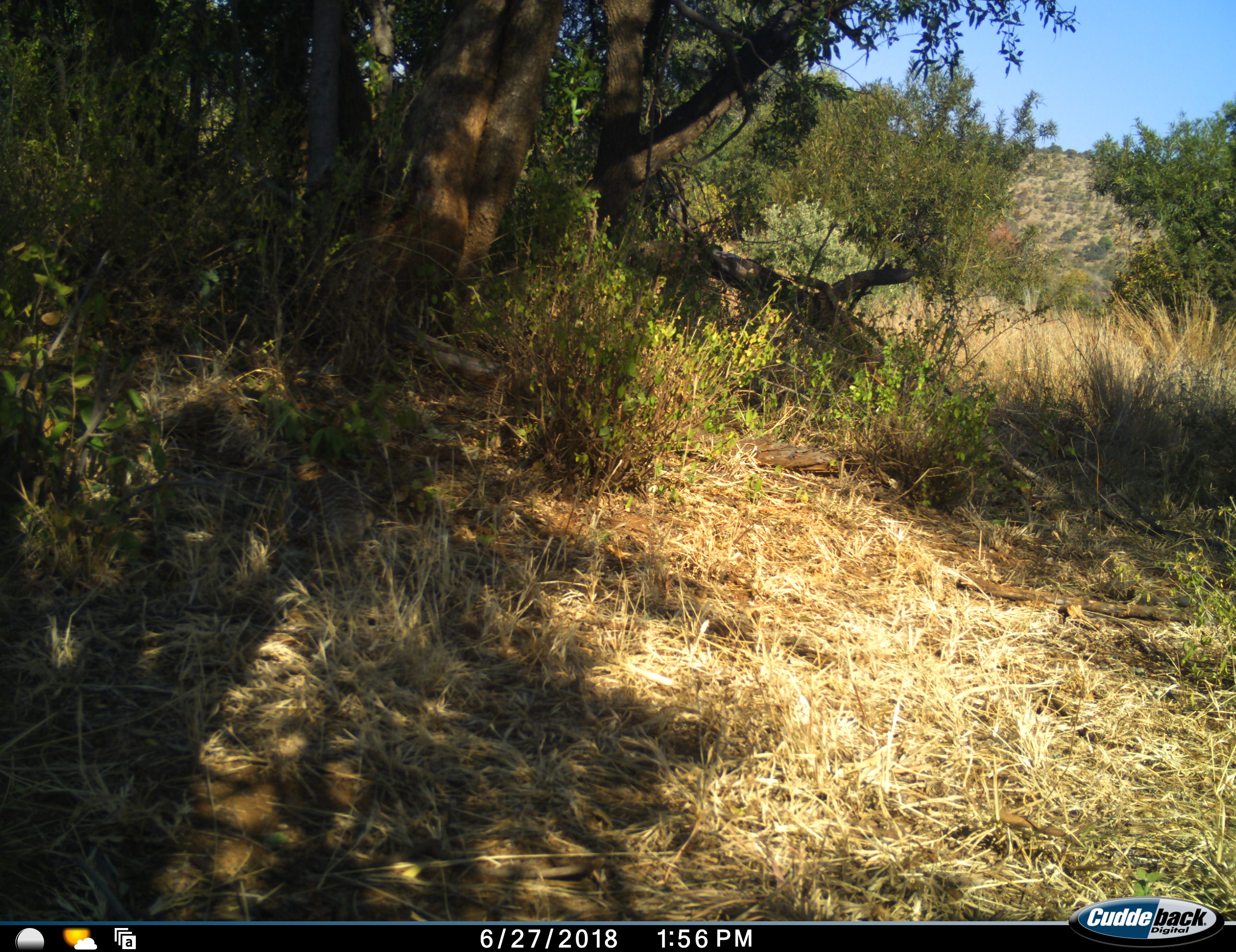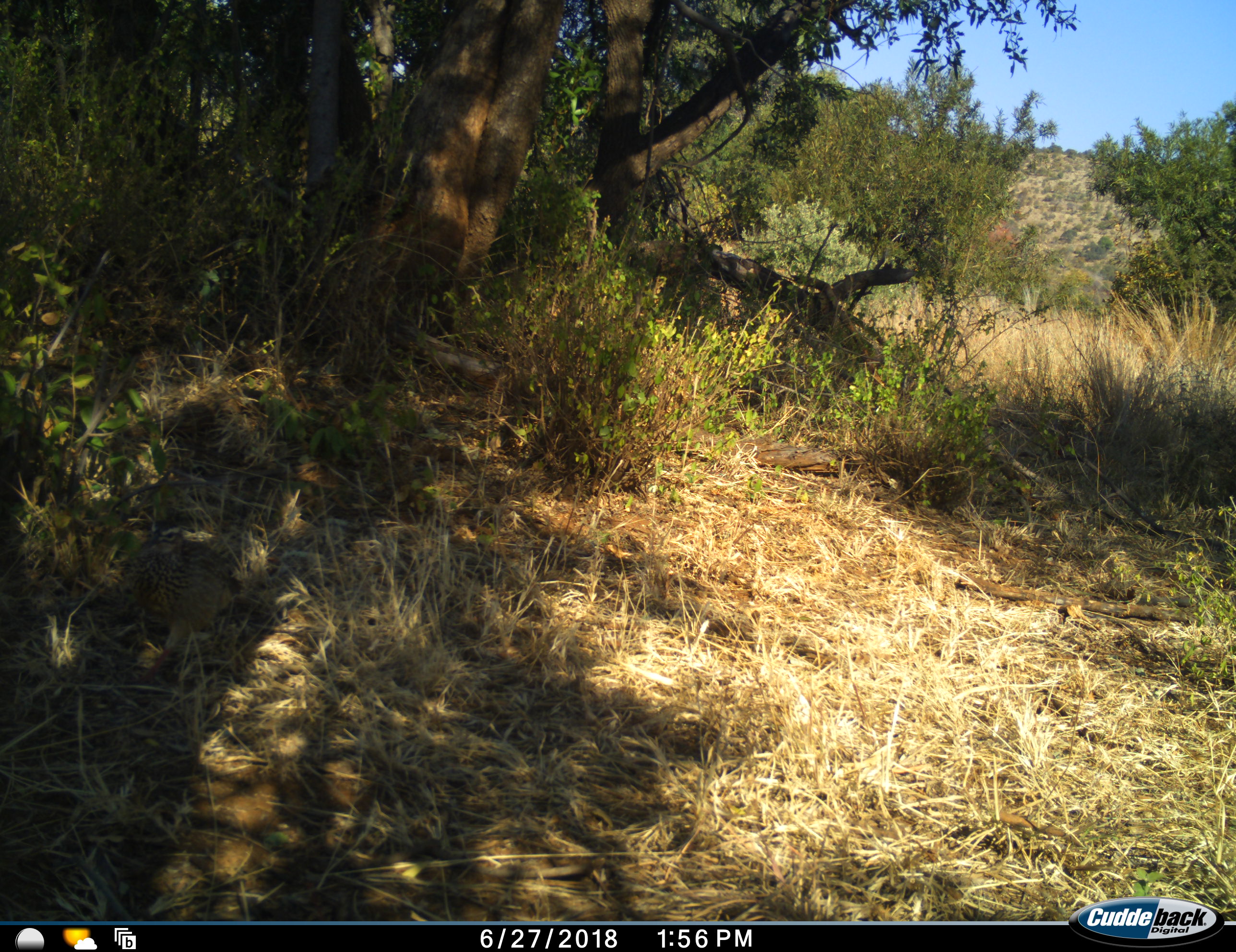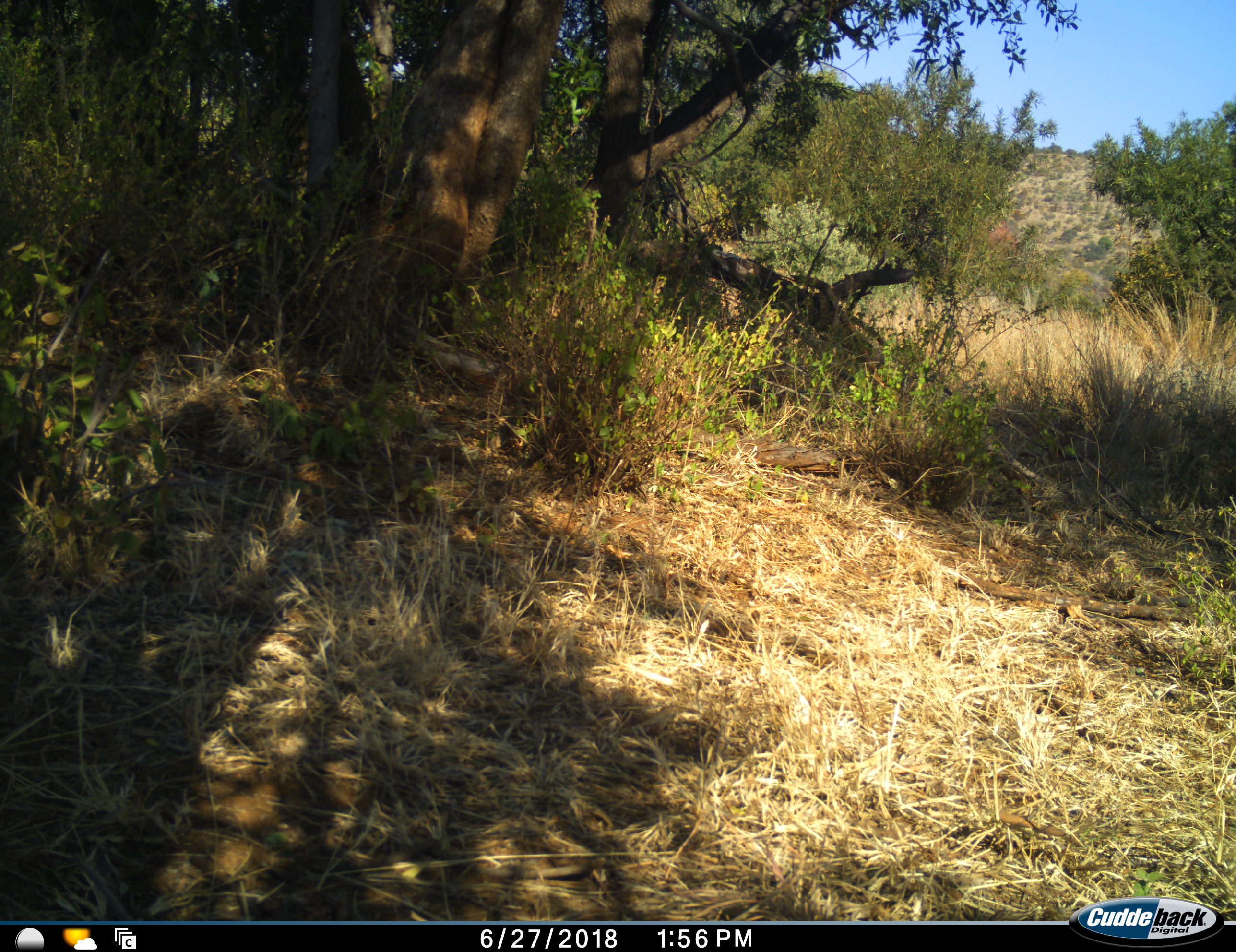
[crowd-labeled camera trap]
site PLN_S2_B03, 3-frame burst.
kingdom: Animalia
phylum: Chordata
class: Aves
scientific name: Aves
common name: bird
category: birdother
Birdother (bird) (Aves), count 1. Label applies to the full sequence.